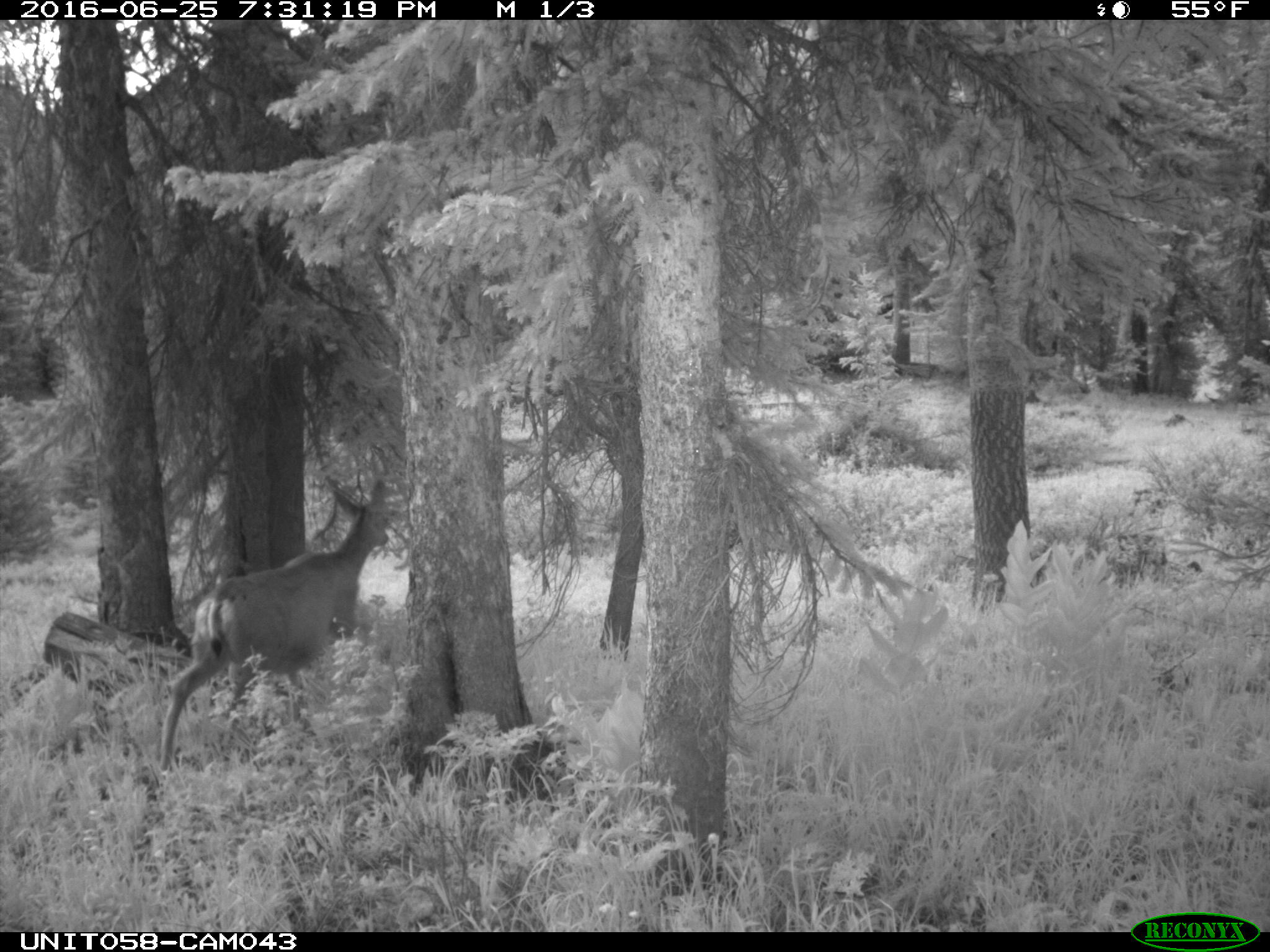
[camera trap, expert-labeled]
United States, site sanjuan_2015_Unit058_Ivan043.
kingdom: Animalia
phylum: Chordata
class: Mammalia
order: Artiodactyla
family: Cervidae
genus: Odocoileus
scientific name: Odocoileus hemionus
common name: mule deer